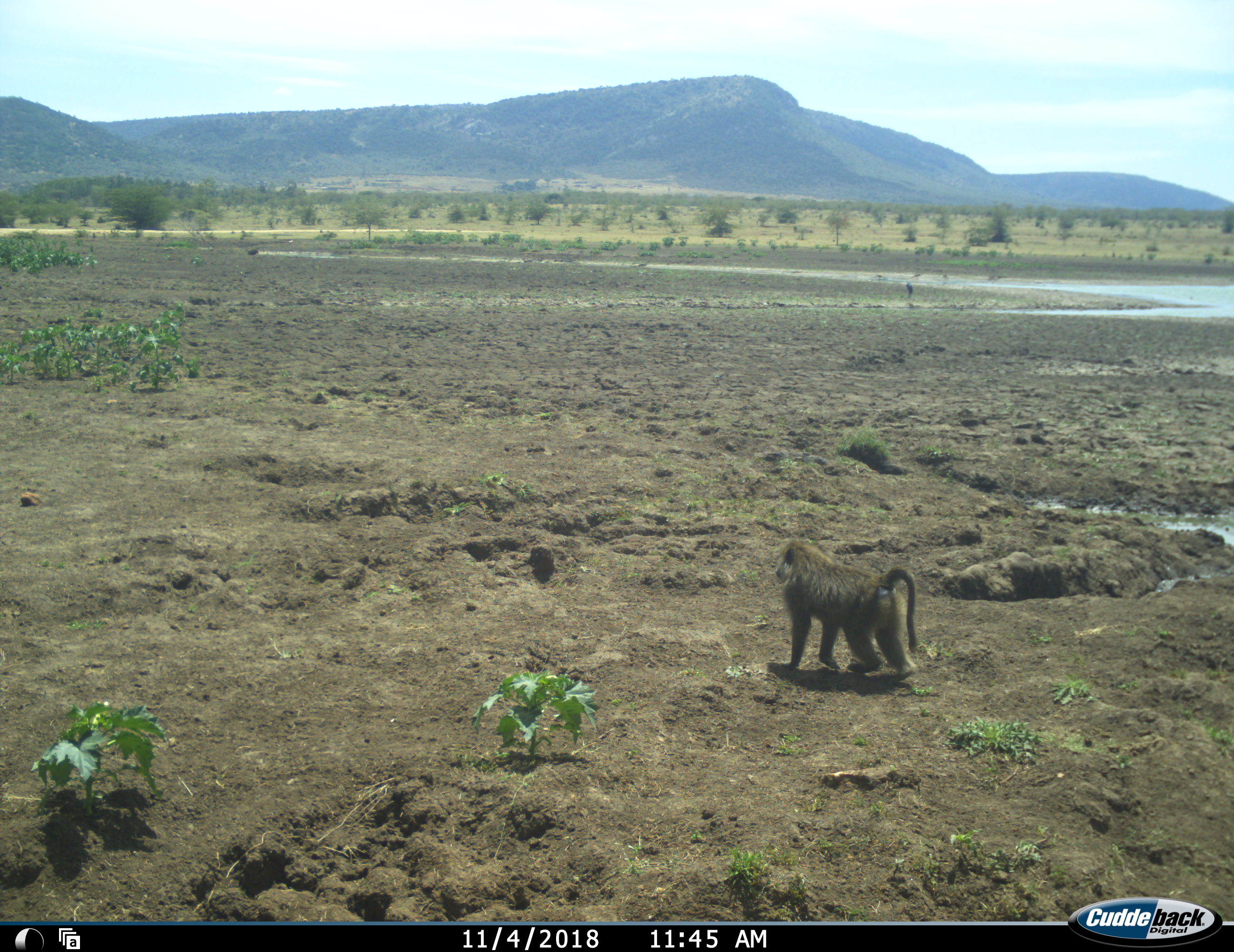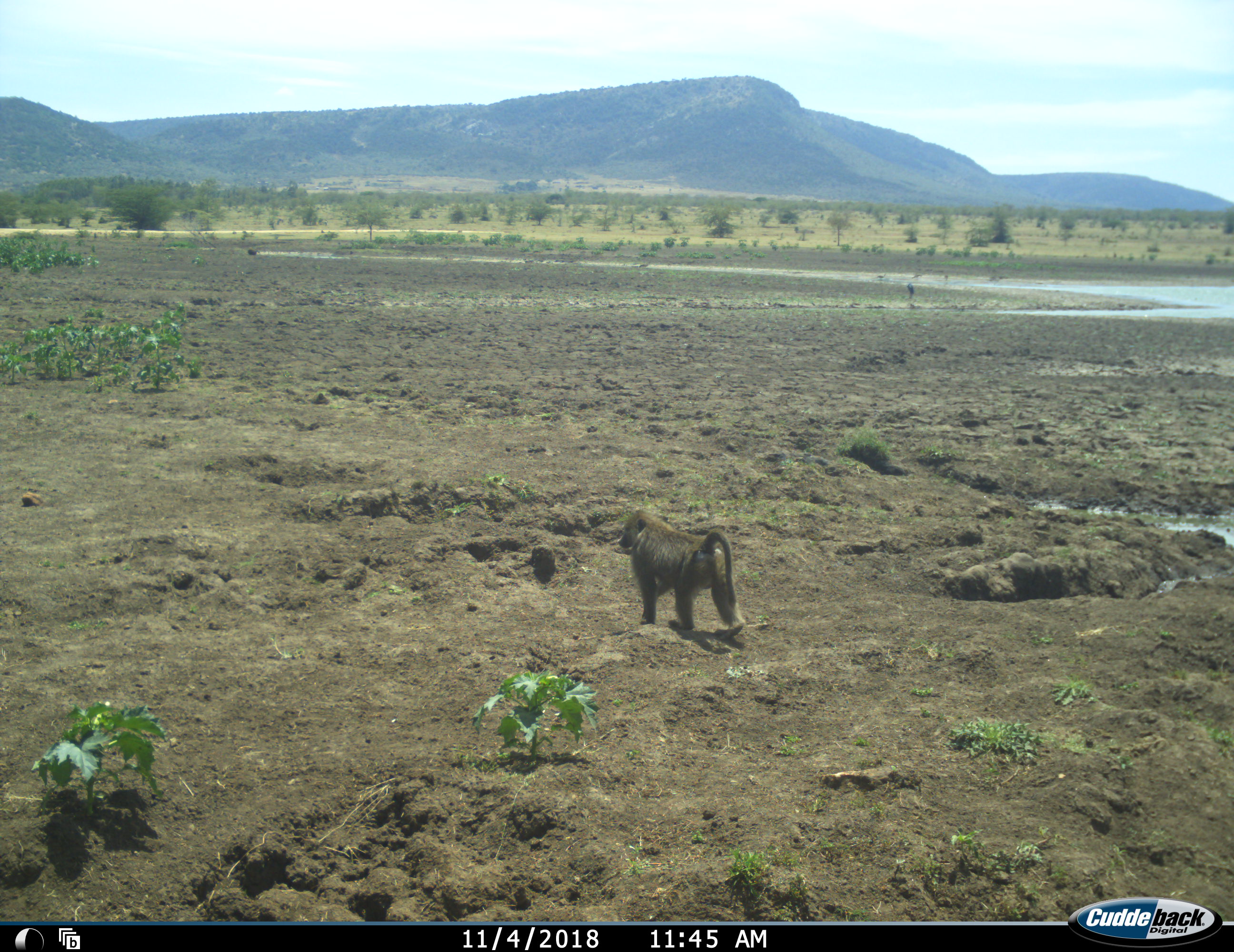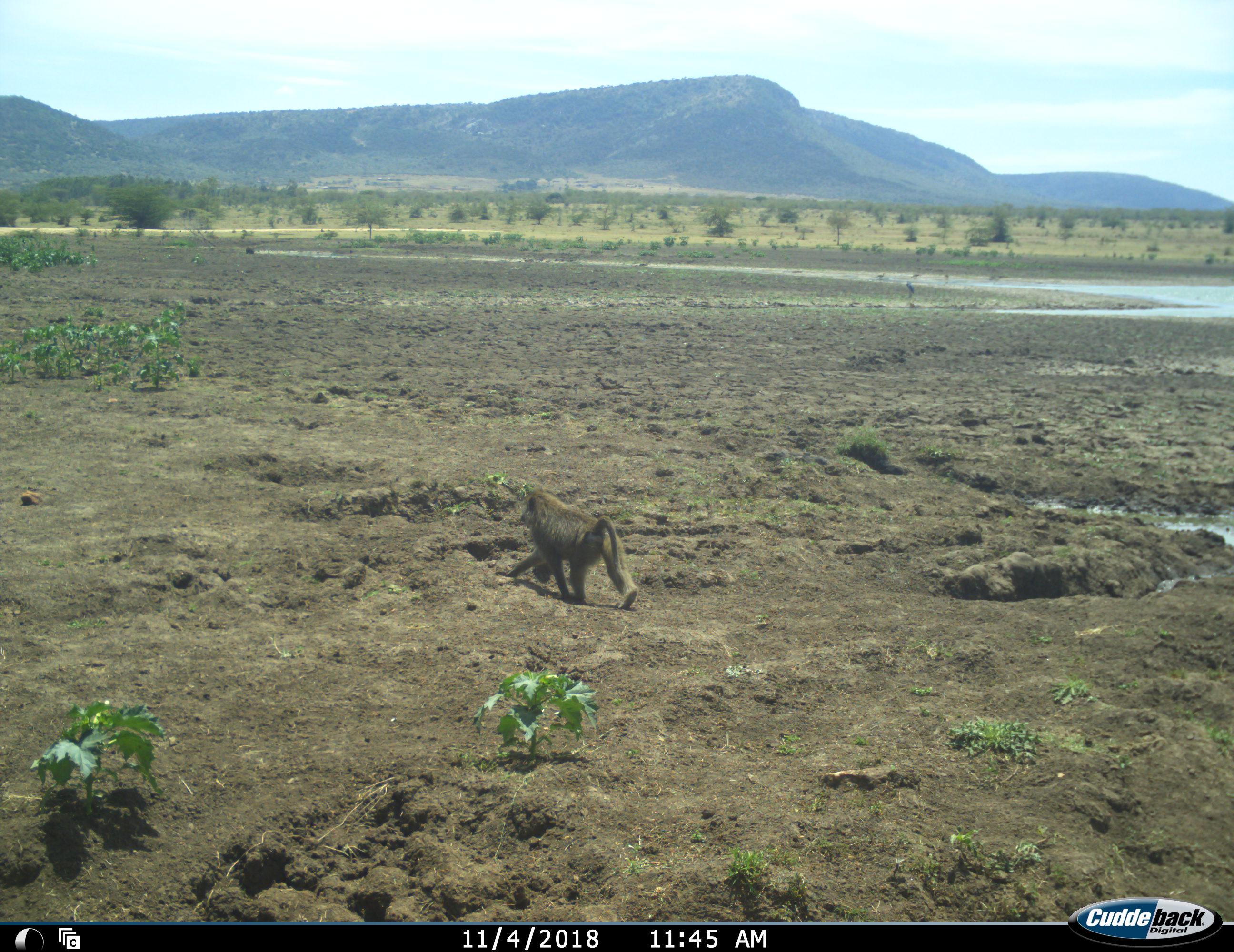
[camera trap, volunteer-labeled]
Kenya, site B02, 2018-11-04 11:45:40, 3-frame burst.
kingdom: Animalia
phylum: Chordata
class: Mammalia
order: Primates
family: Cercopithecidae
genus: Papio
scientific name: Papio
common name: baboon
Baboon (Papio), count 1. Behavior (volunteer vote fractions): standing 10%, resting 0%, moving 90%, interacting 0%. Young present (vote fraction): 0%. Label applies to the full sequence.